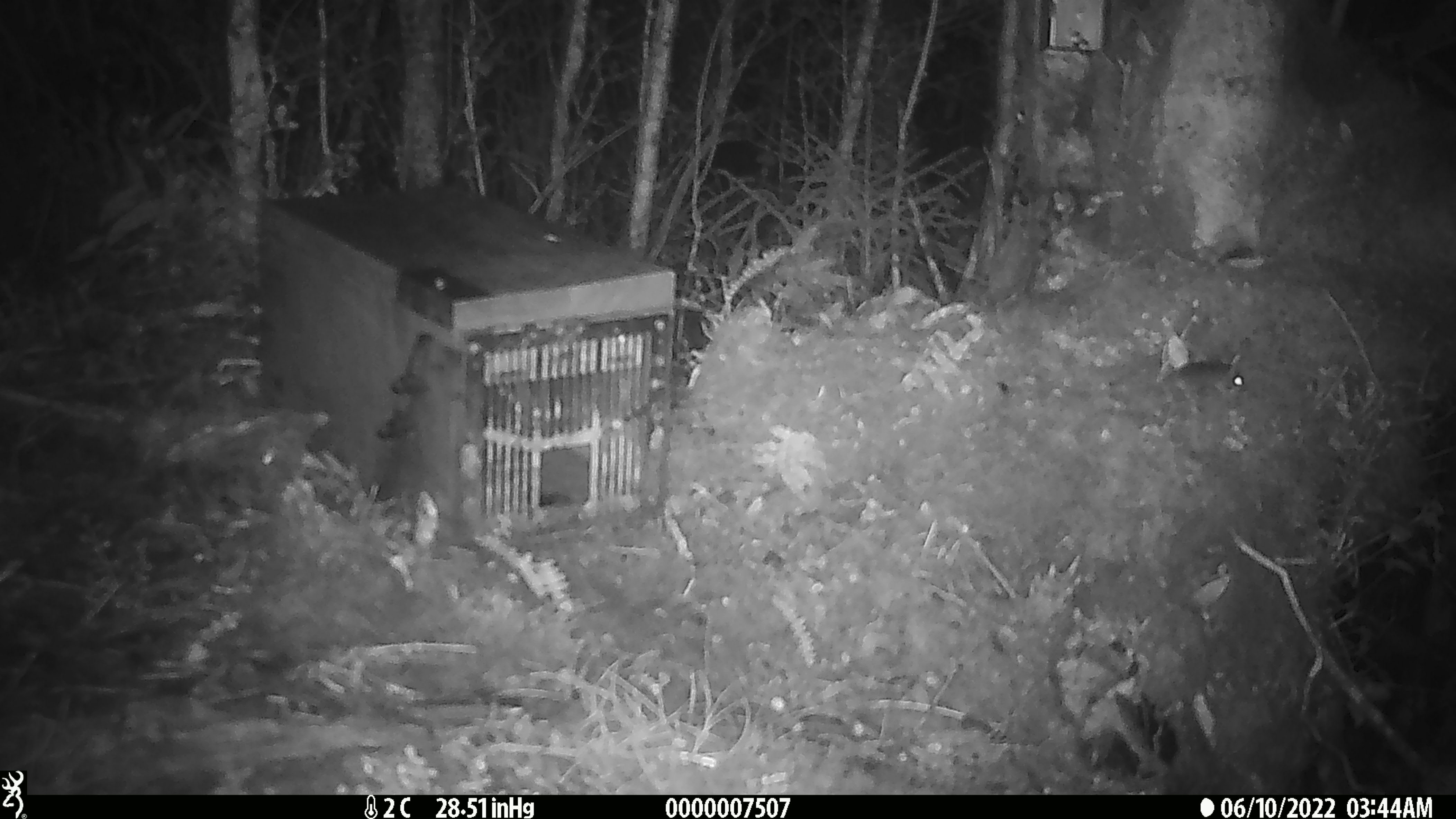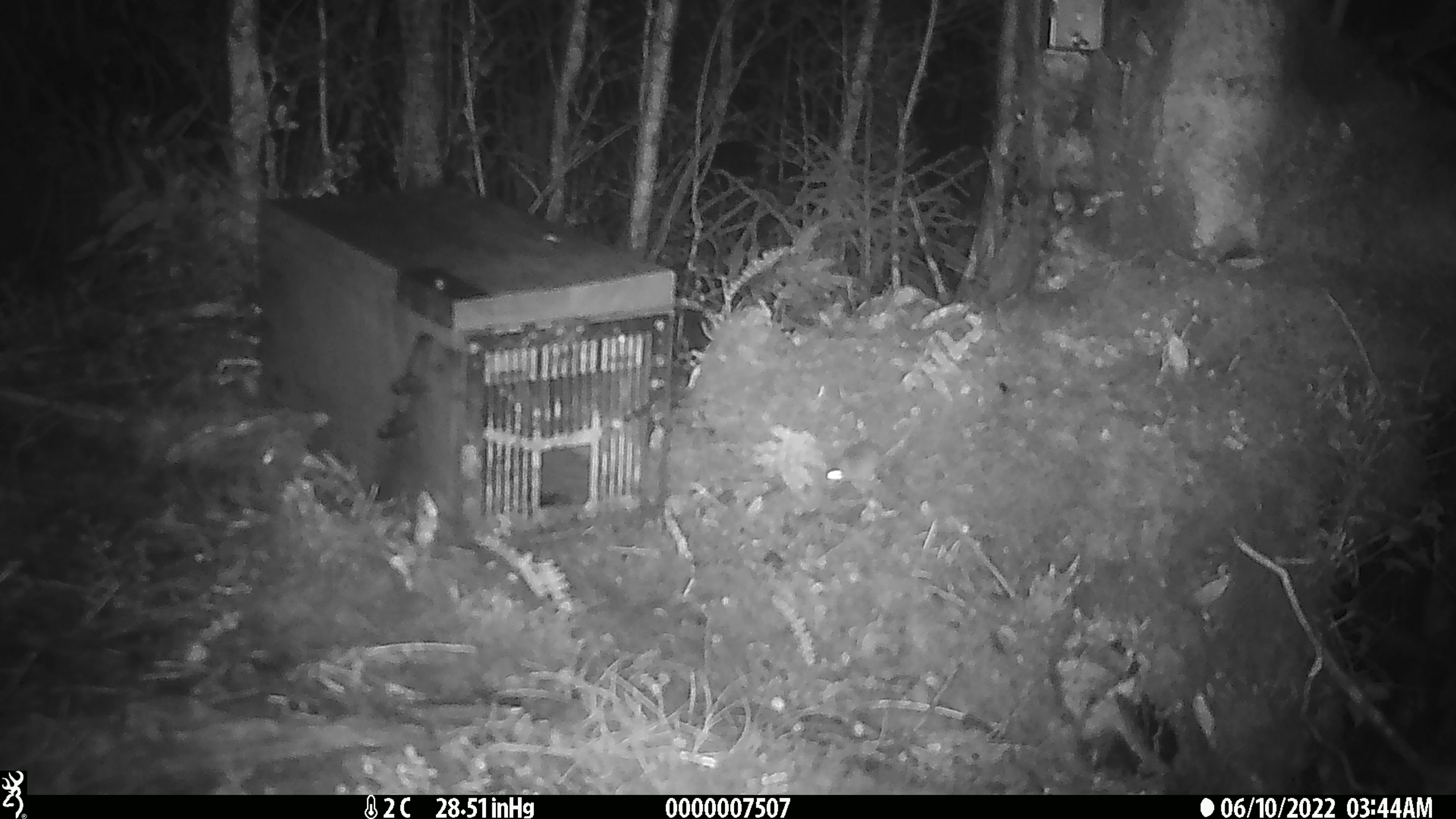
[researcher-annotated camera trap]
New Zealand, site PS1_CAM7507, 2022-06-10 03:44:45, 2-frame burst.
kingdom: Animalia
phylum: Chordata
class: Mammalia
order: Rodentia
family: Muridae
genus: Mus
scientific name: Mus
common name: mouse